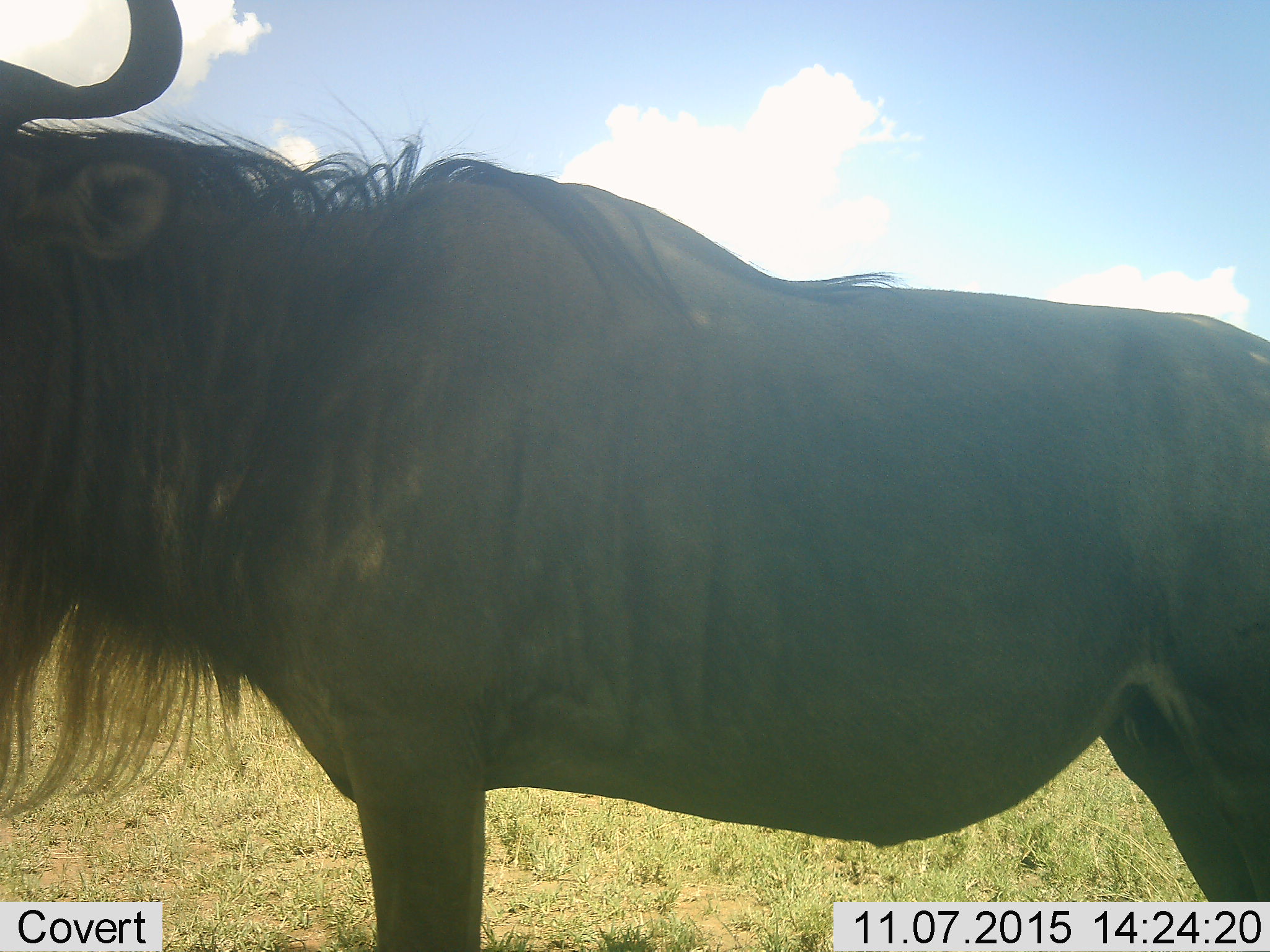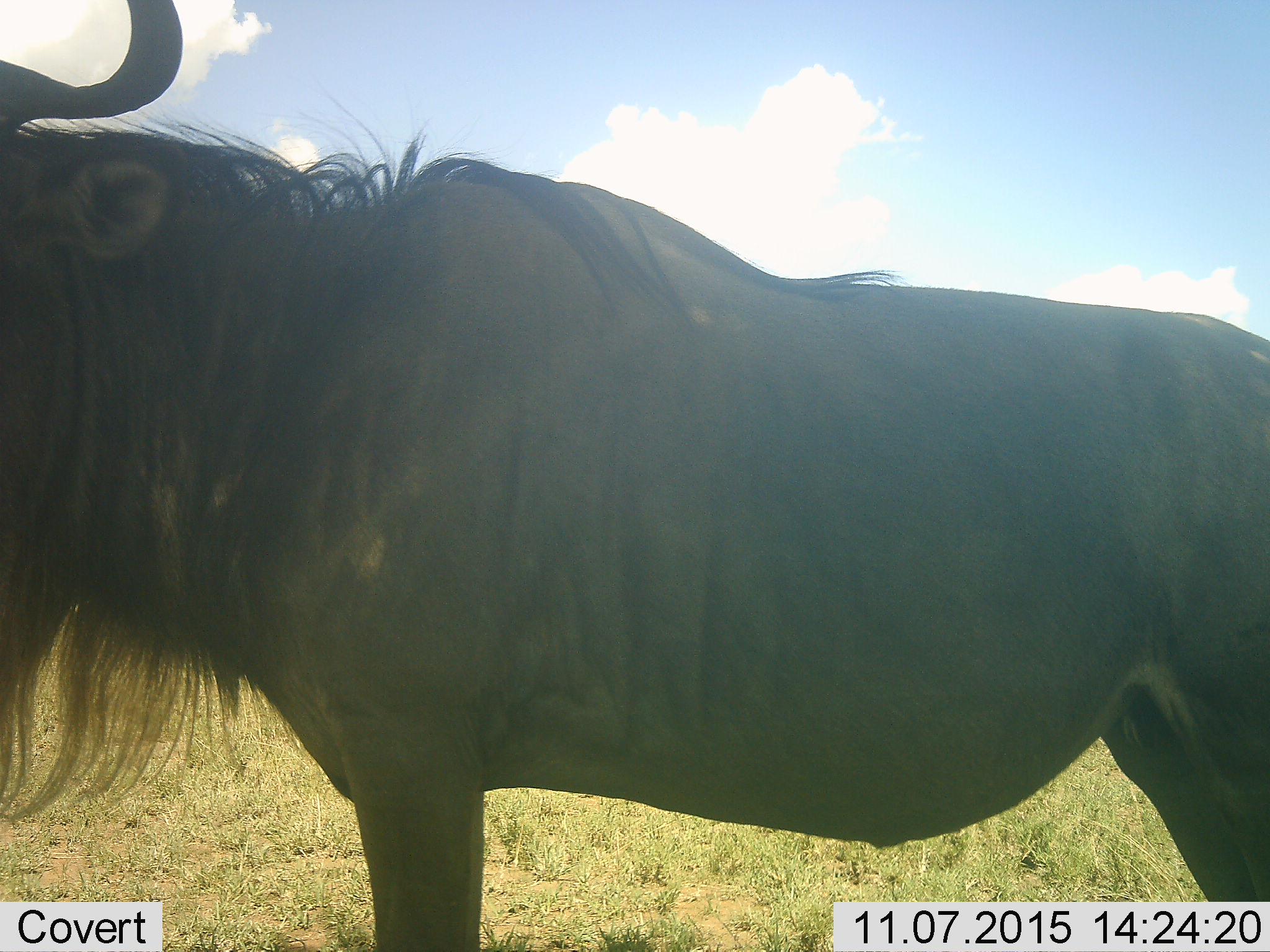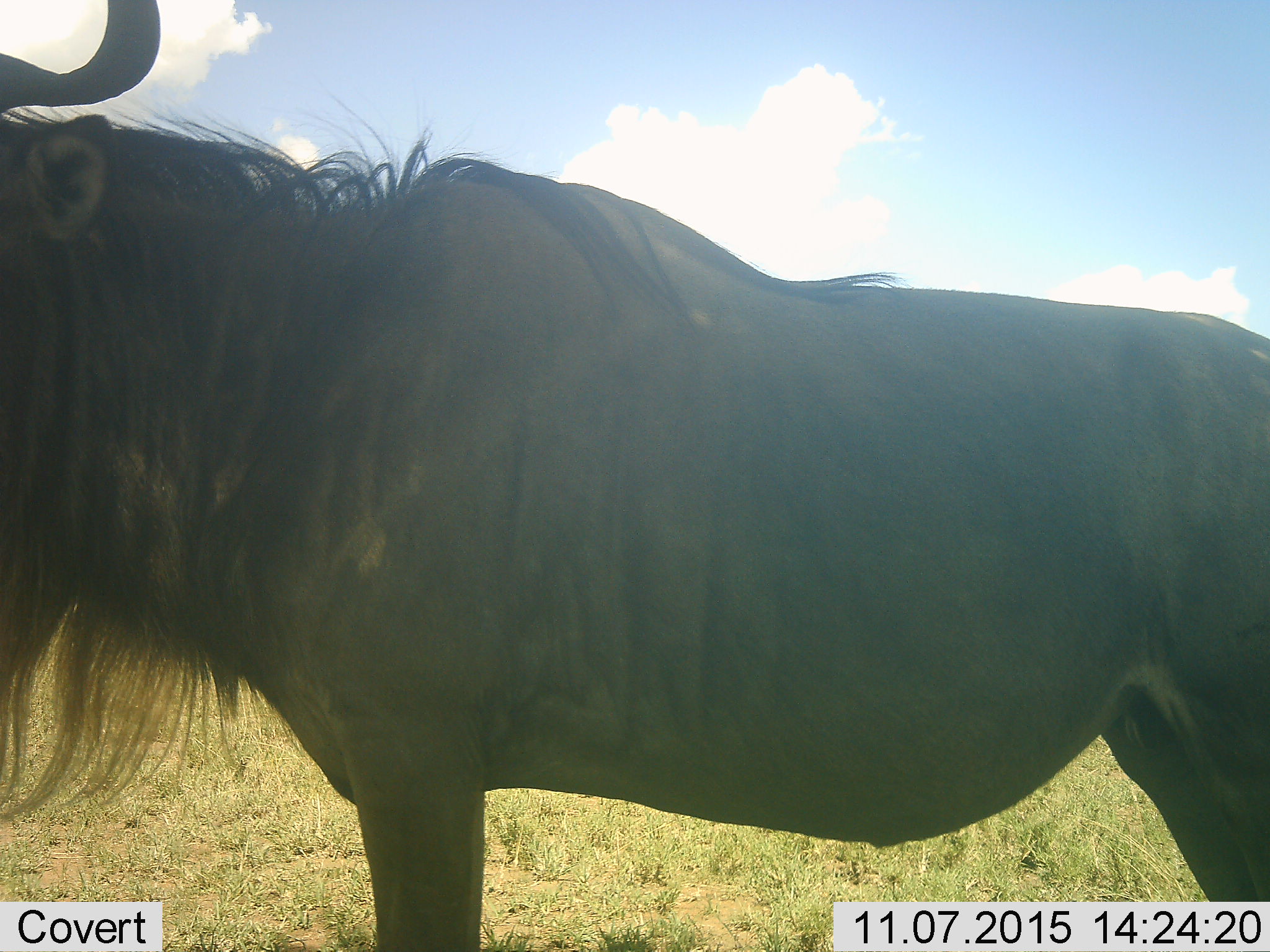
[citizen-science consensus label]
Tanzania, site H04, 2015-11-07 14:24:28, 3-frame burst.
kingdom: Animalia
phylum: Chordata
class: Mammalia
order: Artiodactyla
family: Bovidae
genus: Connochaetes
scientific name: Connochaetes taurinus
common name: blue wildebeest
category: wildebeest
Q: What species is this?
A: Wildebeest (blue wildebeest) (Connochaetes taurinus).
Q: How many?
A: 1.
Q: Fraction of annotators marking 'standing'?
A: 100%.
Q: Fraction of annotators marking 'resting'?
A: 11%.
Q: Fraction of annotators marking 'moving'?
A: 11%.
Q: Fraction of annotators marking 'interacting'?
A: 0%.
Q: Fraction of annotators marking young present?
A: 0%.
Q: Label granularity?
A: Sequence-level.